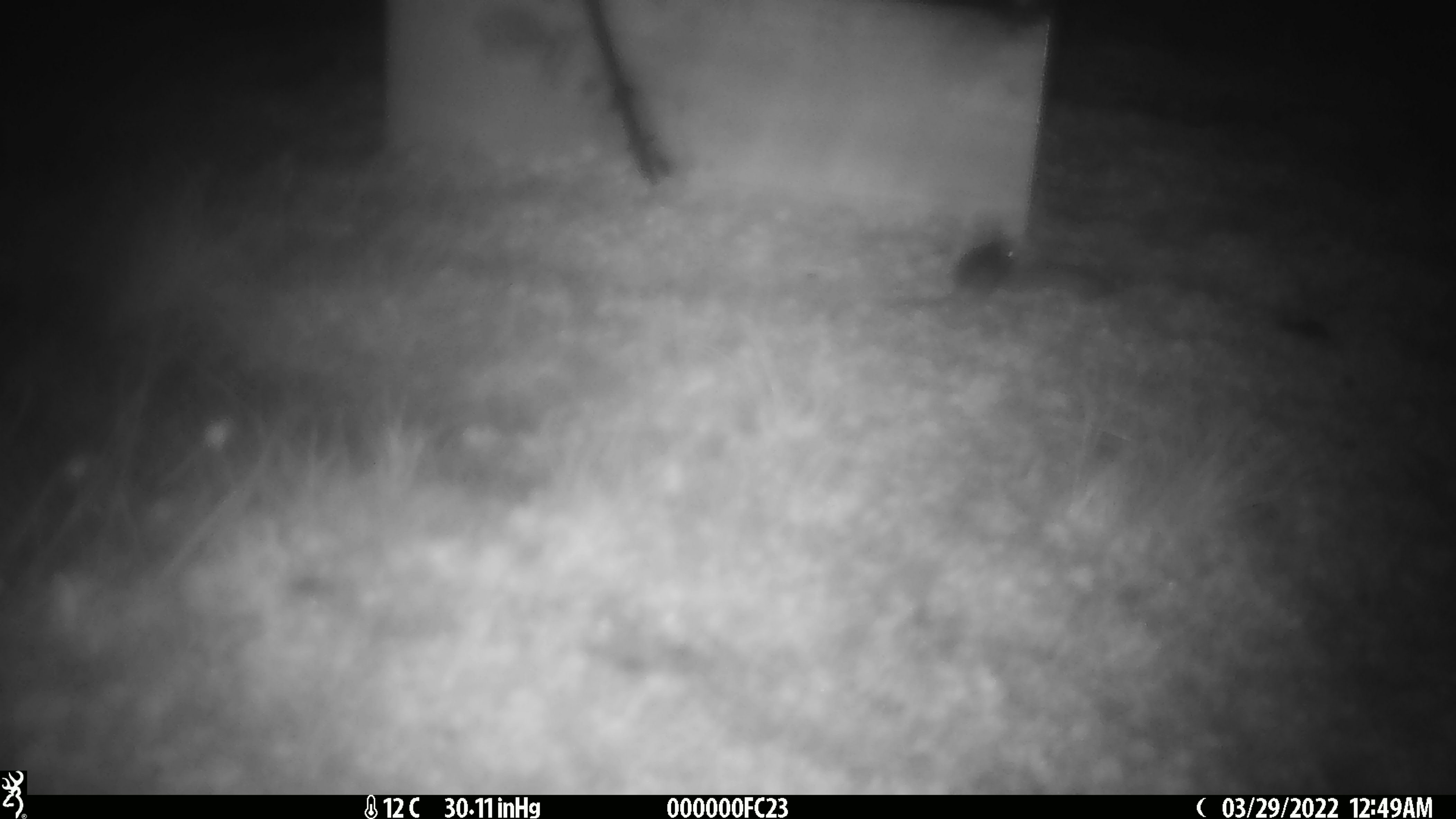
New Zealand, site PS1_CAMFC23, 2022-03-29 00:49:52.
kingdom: Animalia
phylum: Chordata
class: Mammalia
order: Rodentia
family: Muridae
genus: Mus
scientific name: Mus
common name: mouse